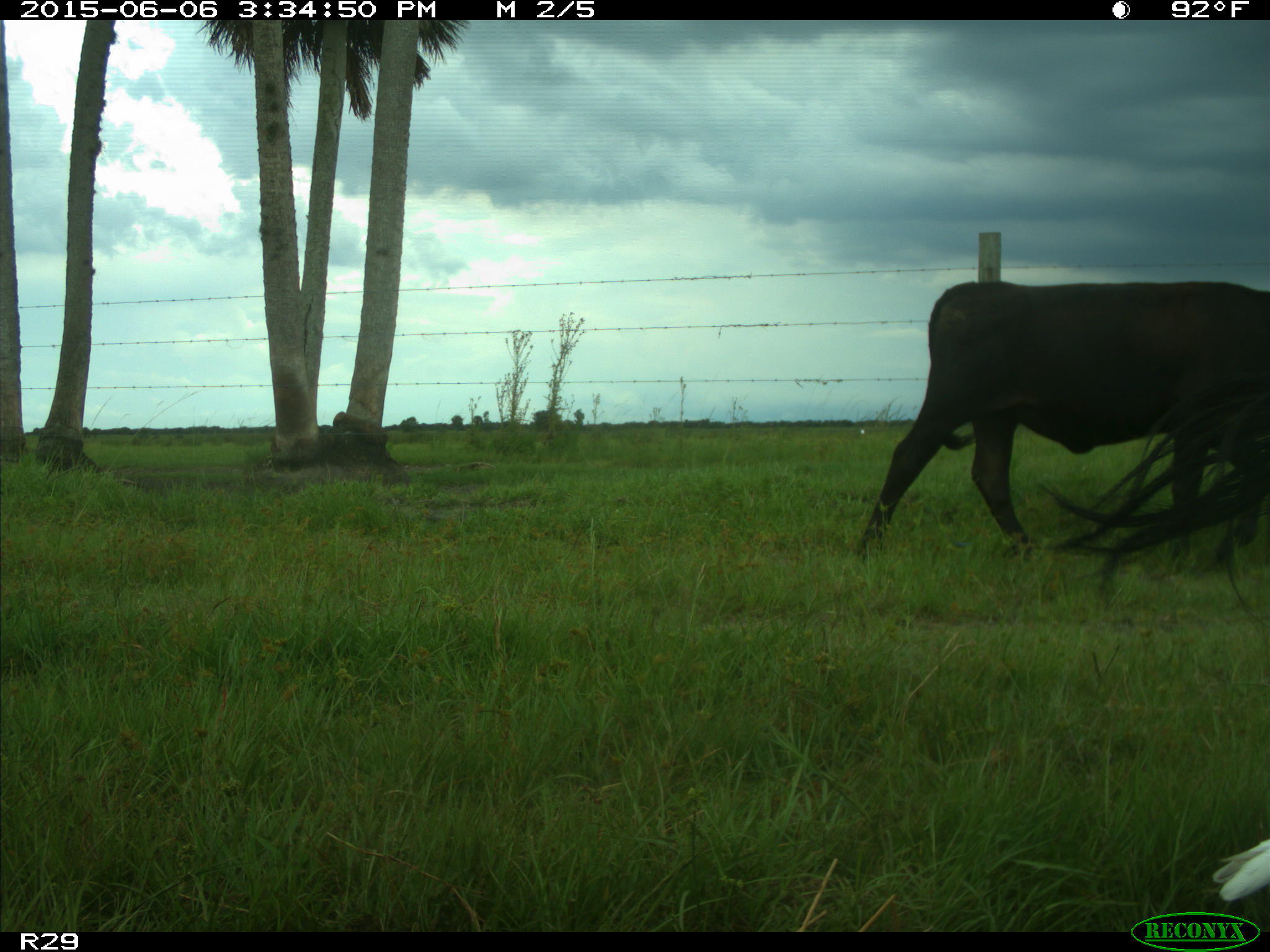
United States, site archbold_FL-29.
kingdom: Animalia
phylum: Chordata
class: Mammalia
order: Artiodactyla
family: Bovidae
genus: Bos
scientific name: Bos taurus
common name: domestic cow